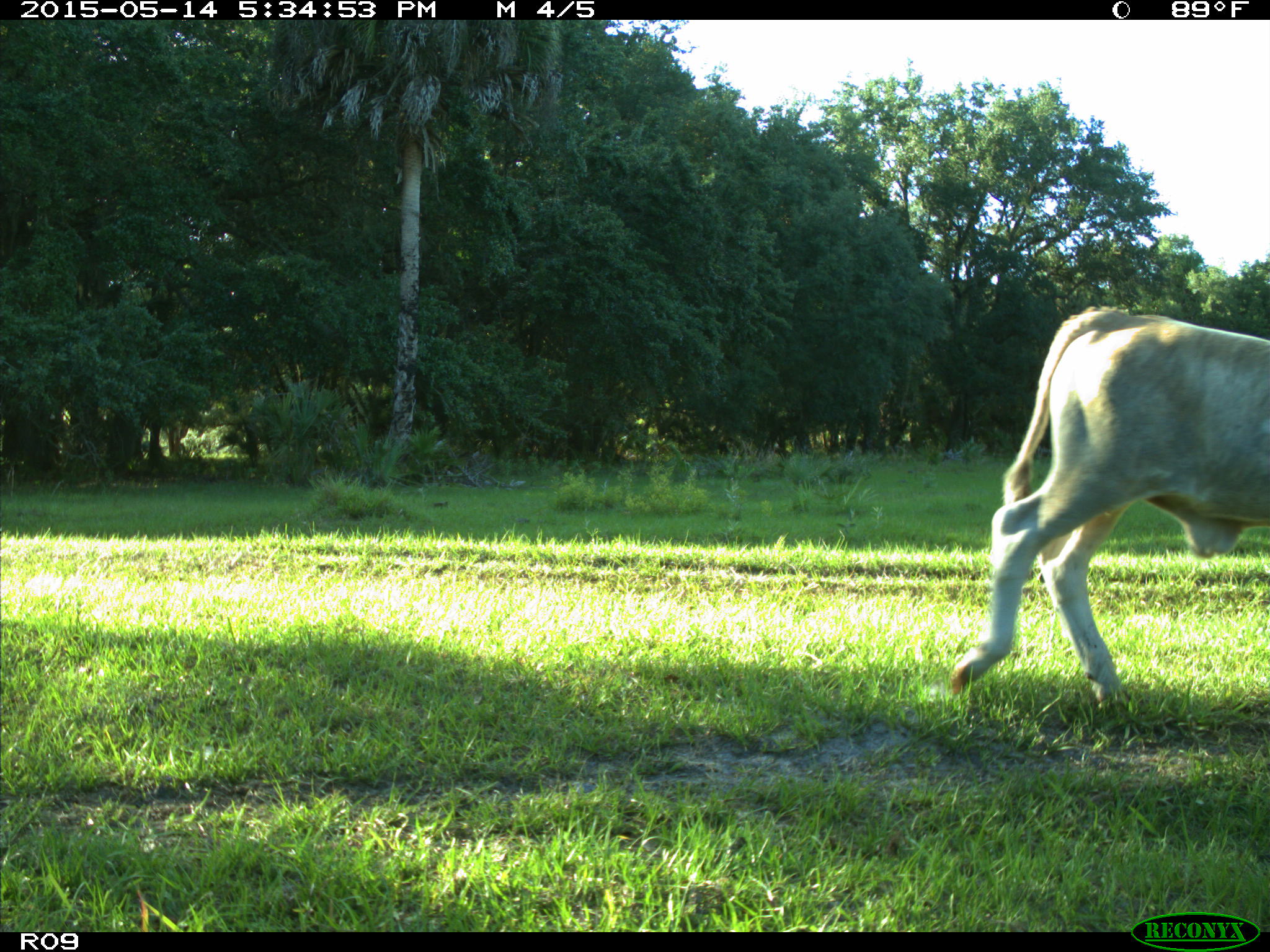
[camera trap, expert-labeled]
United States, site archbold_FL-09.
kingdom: Animalia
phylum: Chordata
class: Mammalia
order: Artiodactyla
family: Bovidae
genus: Bos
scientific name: Bos taurus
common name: domestic cow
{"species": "Bos taurus (domestic cow)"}